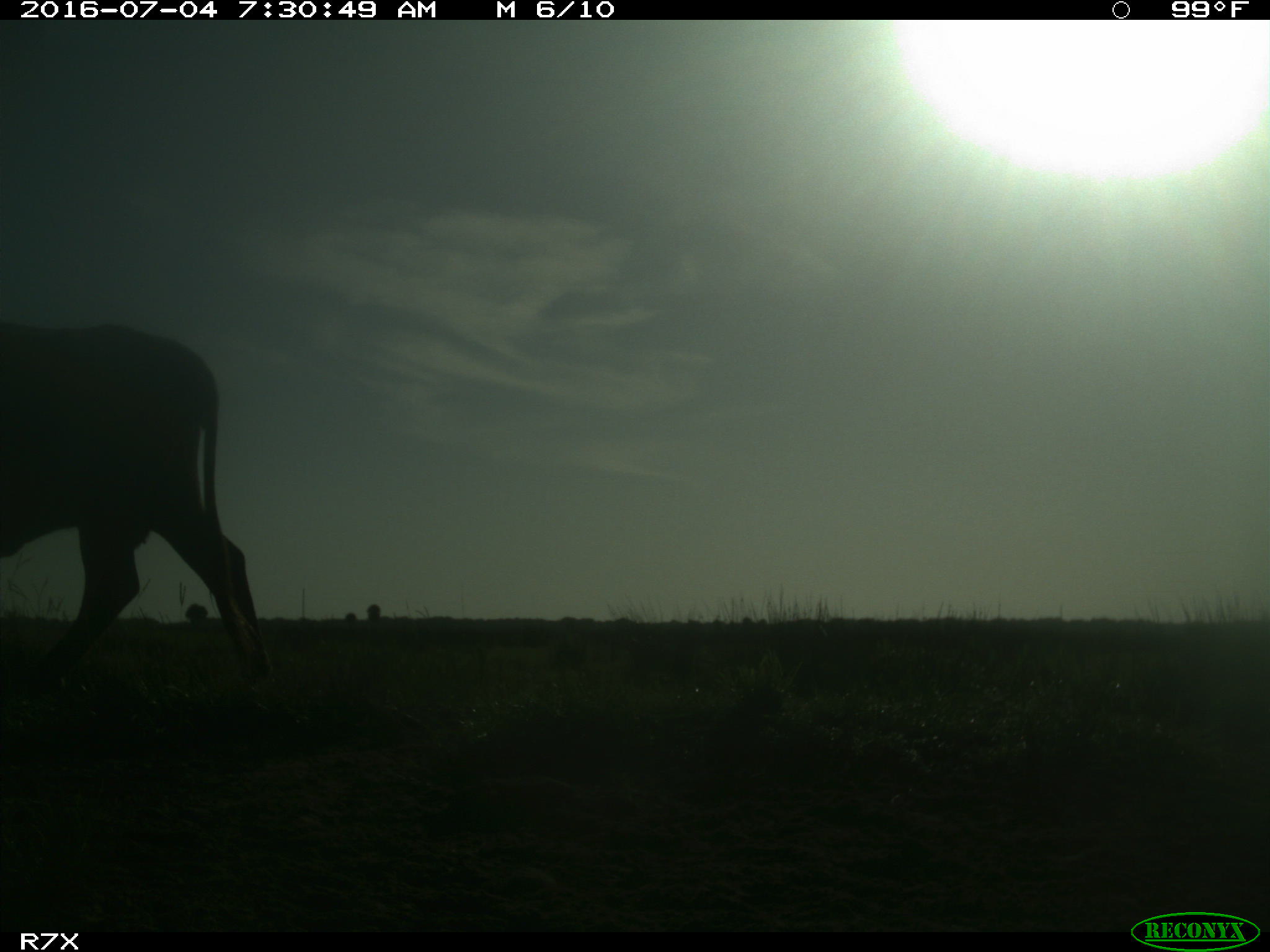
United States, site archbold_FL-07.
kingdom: Animalia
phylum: Chordata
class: Mammalia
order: Artiodactyla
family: Bovidae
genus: Bos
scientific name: Bos taurus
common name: domestic cow